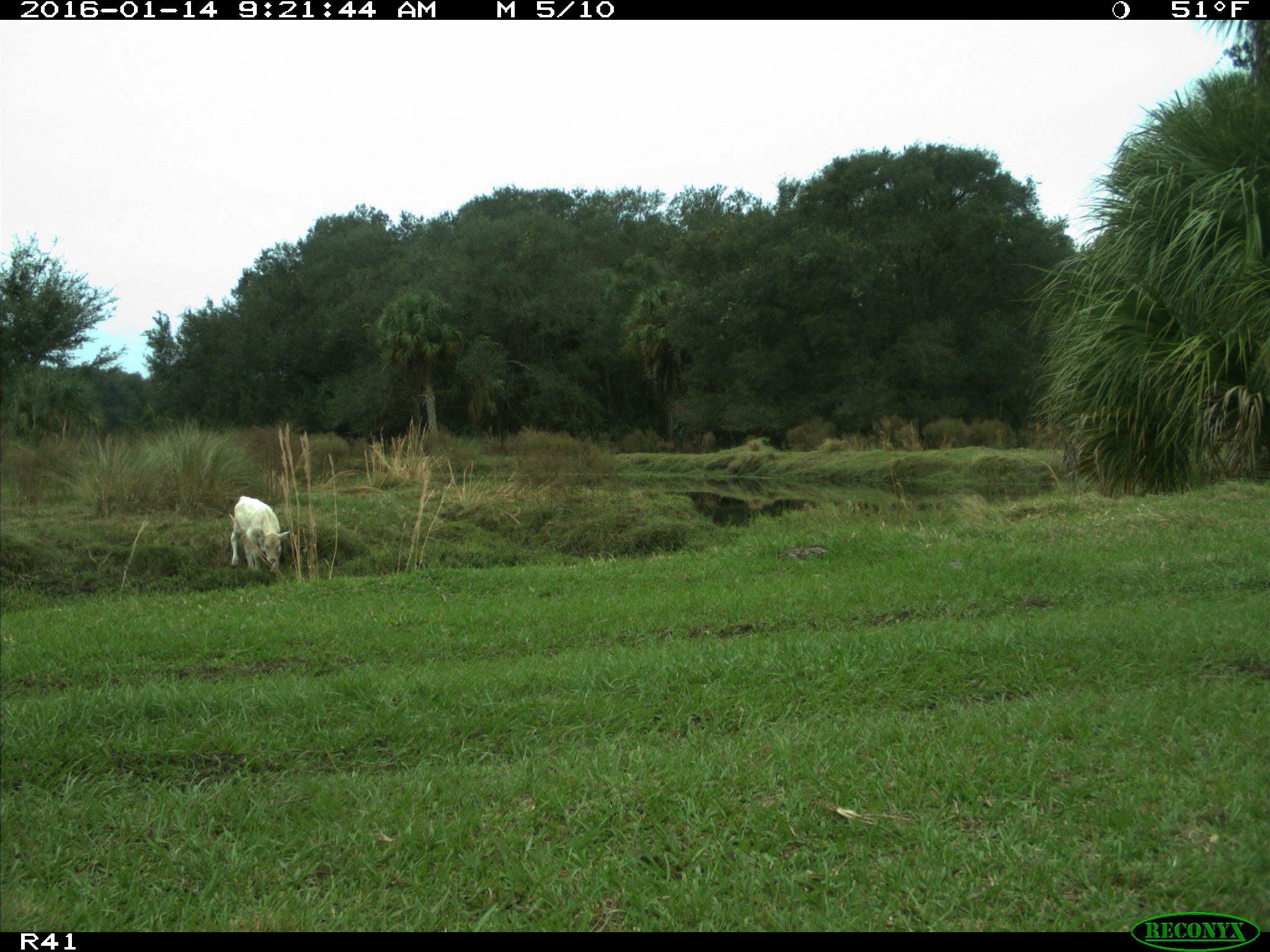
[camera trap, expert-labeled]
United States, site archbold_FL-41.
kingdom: Animalia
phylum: Chordata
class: Mammalia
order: Artiodactyla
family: Bovidae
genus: Bos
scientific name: Bos taurus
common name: domestic cow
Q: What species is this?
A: Bos taurus (domestic cow).